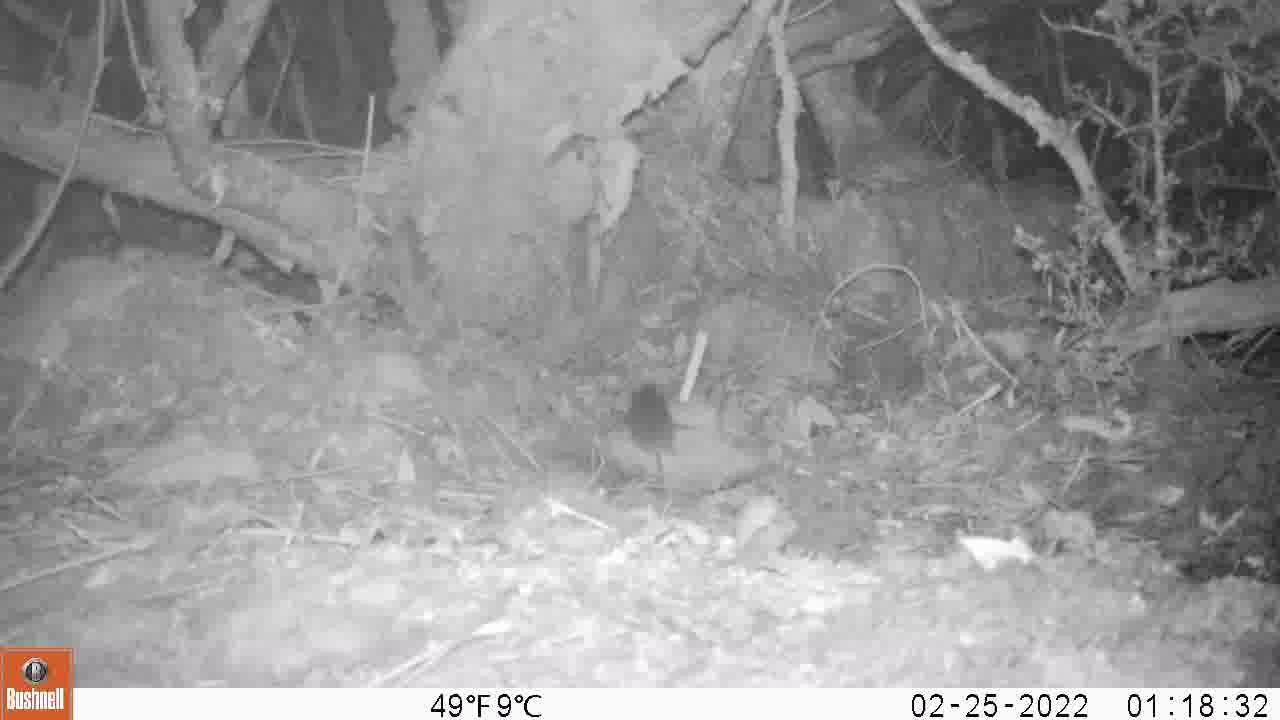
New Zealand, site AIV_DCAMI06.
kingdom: Animalia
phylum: Chordata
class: Mammalia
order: Rodentia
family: Muridae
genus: Mus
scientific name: Mus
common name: mouse